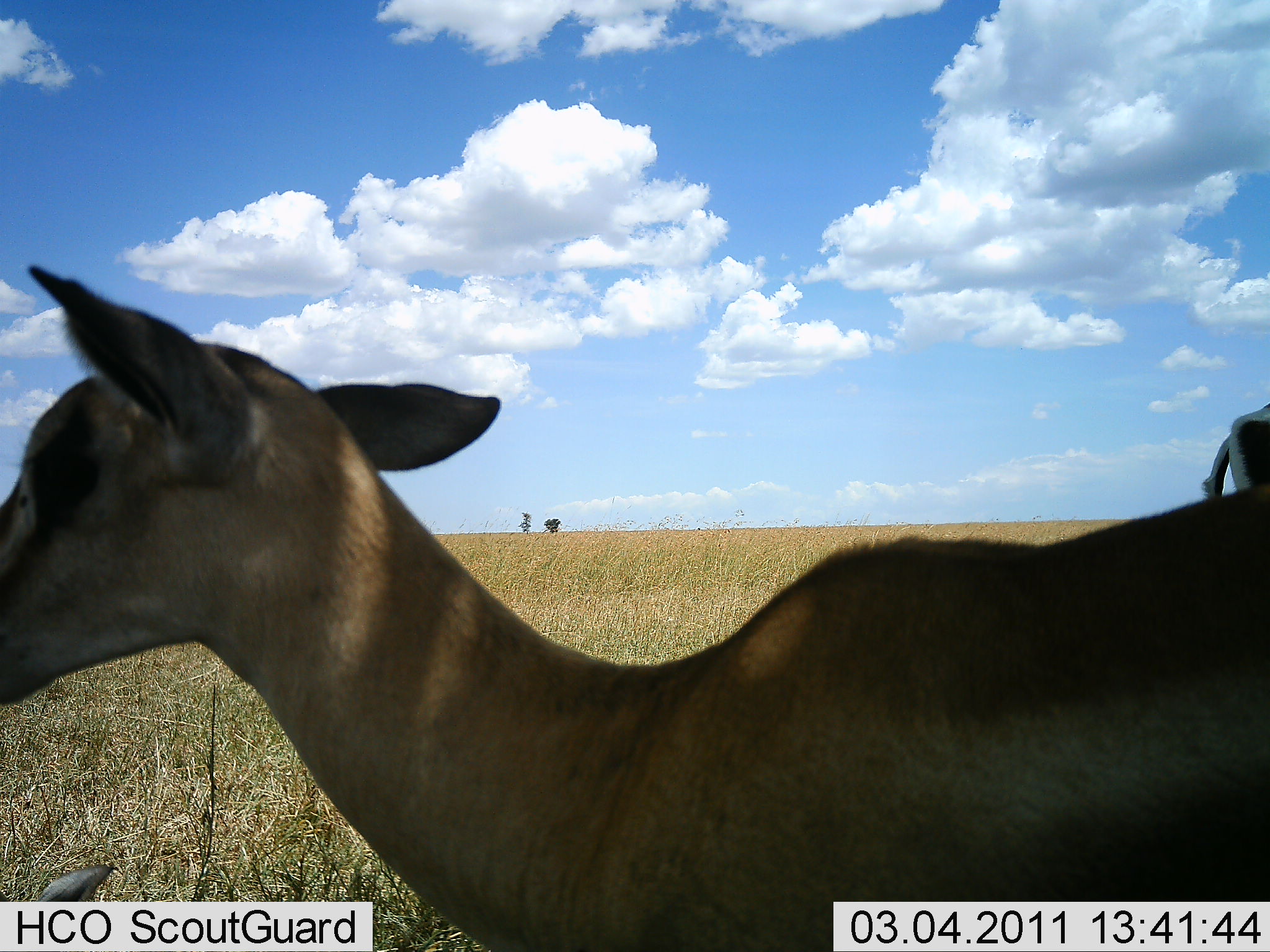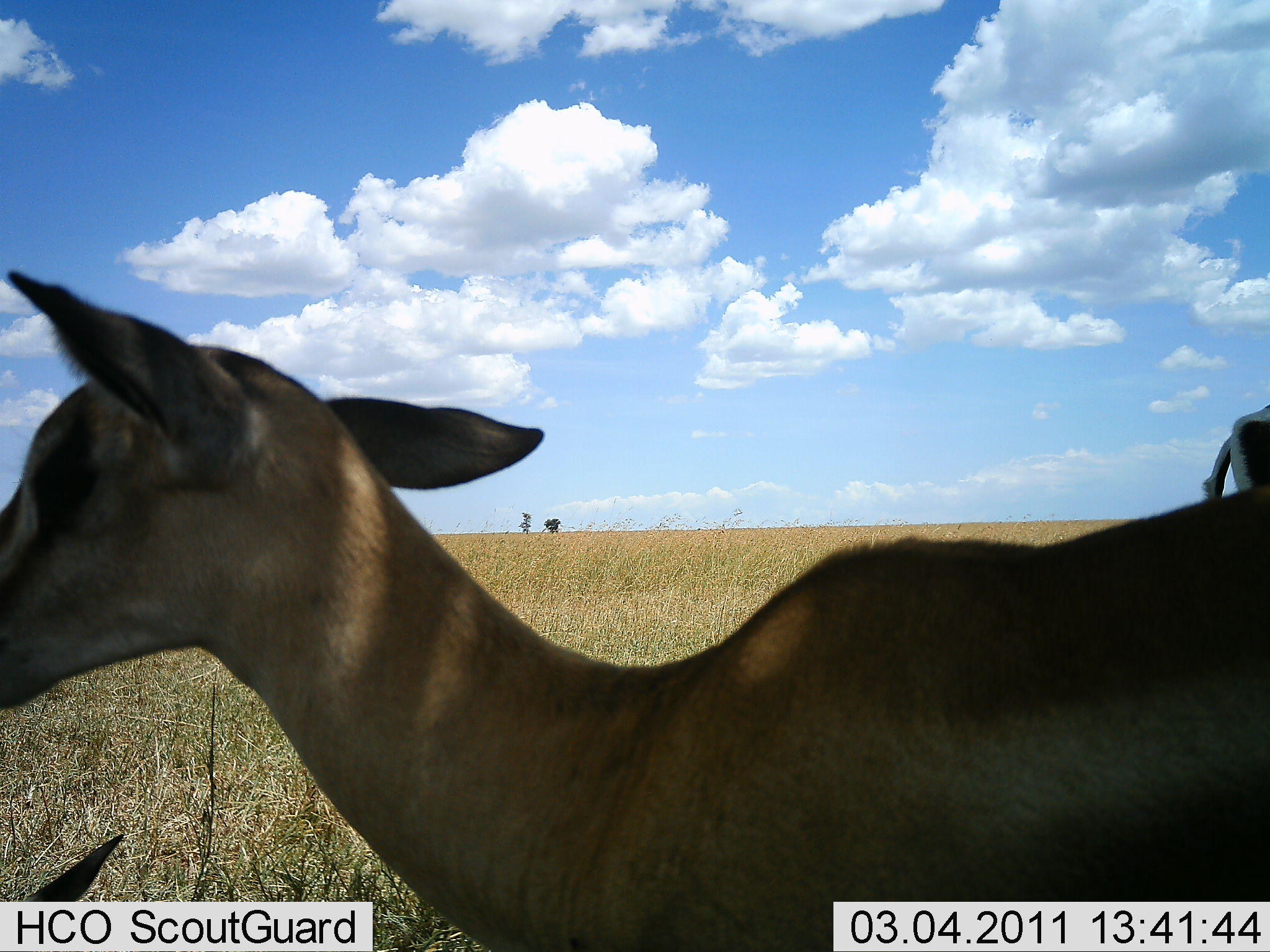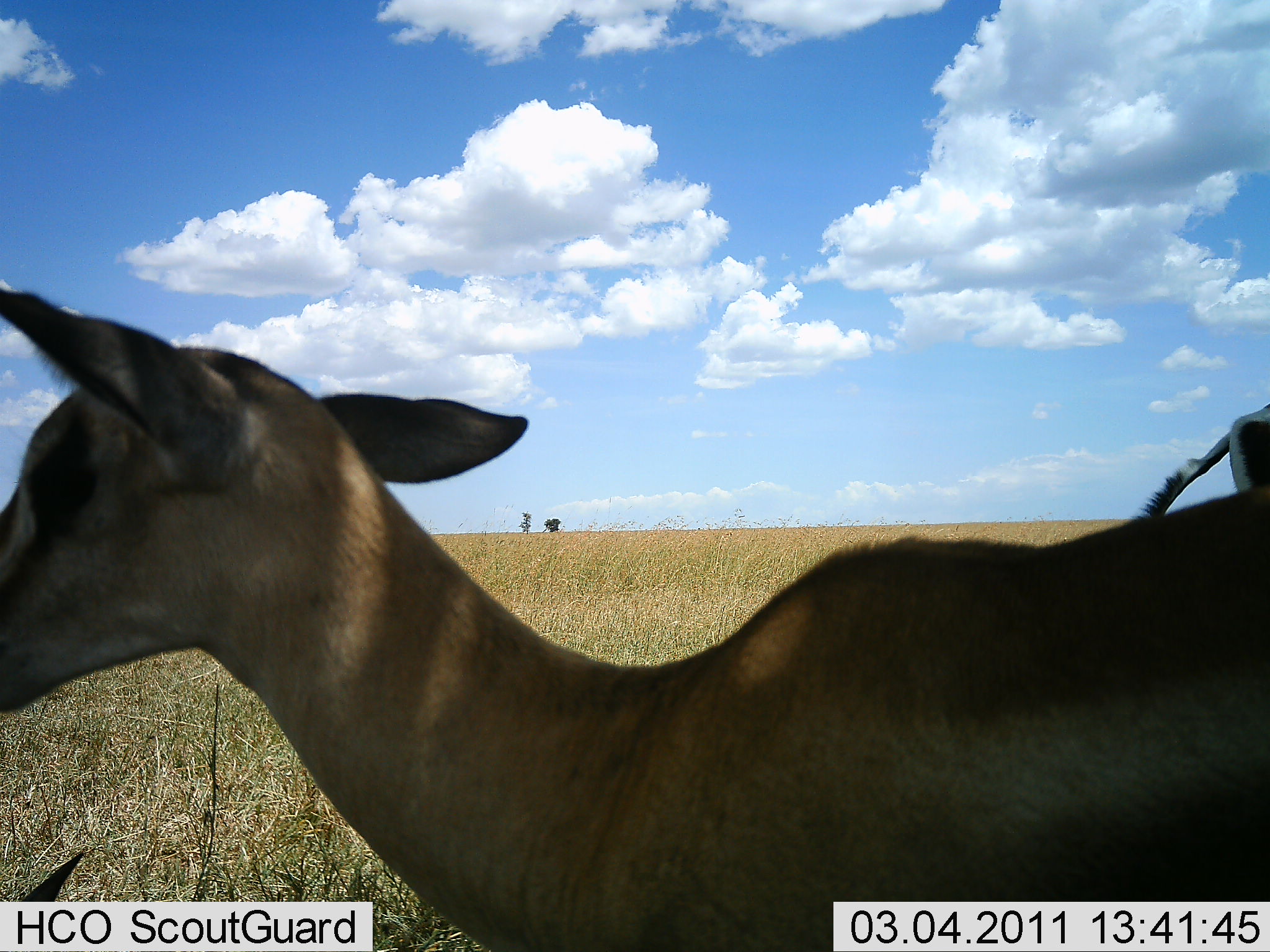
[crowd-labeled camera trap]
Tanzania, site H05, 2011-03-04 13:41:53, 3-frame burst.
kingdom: Animalia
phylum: Chordata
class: Mammalia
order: Artiodactyla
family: Bovidae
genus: Nanger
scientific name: Nanger granti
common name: grant's gazelle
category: gazellegrants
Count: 1.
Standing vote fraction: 91%.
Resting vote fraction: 27%.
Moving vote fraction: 0%.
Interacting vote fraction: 0%.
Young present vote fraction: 0%.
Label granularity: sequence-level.